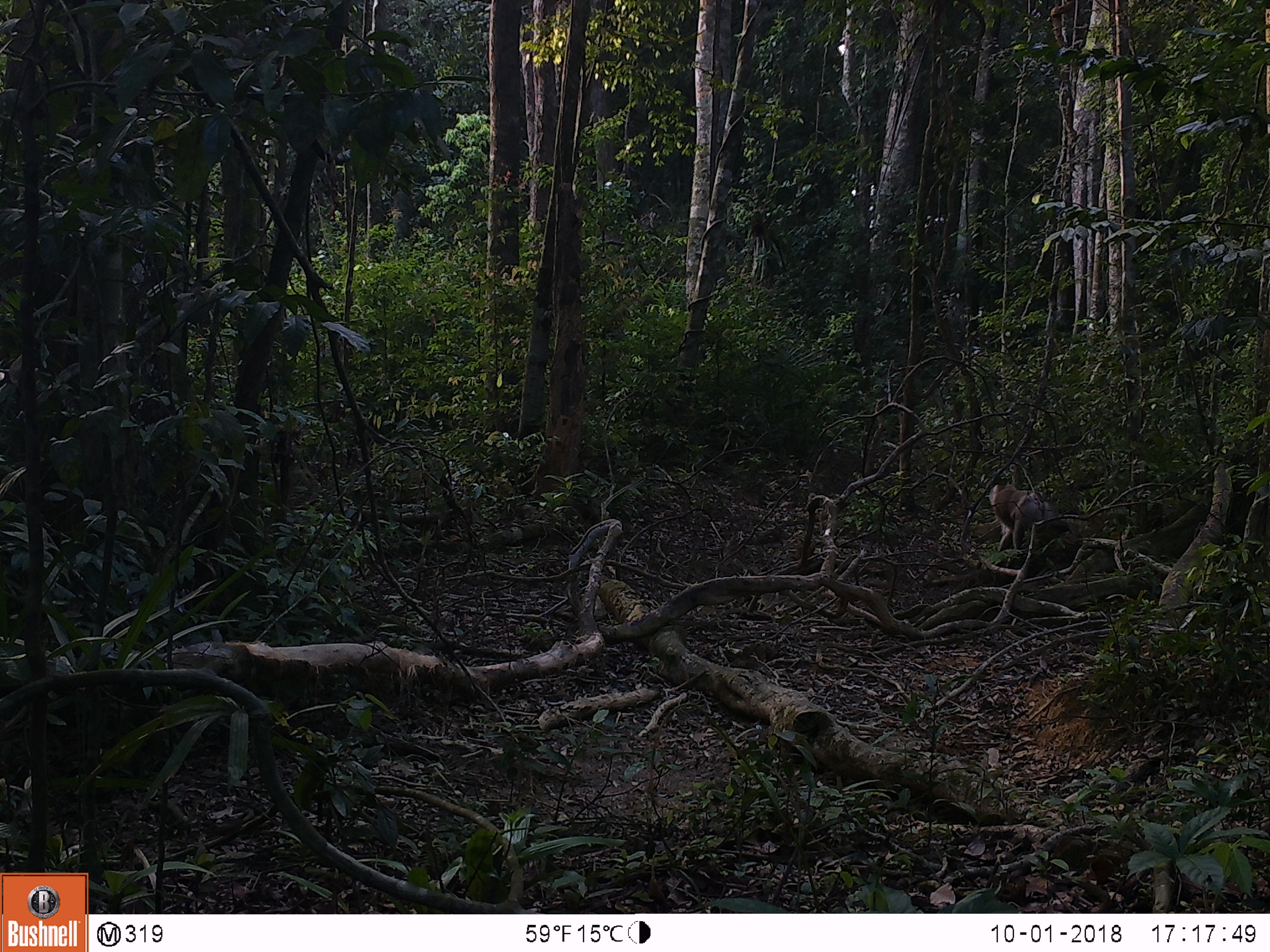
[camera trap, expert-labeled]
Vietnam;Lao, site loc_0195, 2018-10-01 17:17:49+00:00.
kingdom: Animalia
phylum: Chordata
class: Mammalia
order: Primates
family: Cercopithecidae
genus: Macaca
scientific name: Macaca nemestrina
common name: pig-tailed macaque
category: pig tailed macaque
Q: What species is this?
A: Pig tailed macaque (pig-tailed macaque) (Macaca nemestrina).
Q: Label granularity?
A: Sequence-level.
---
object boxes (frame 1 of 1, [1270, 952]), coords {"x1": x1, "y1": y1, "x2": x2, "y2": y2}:
pig tailed macaque: {"x1": 989, "y1": 484, "x2": 1082, "y2": 552}